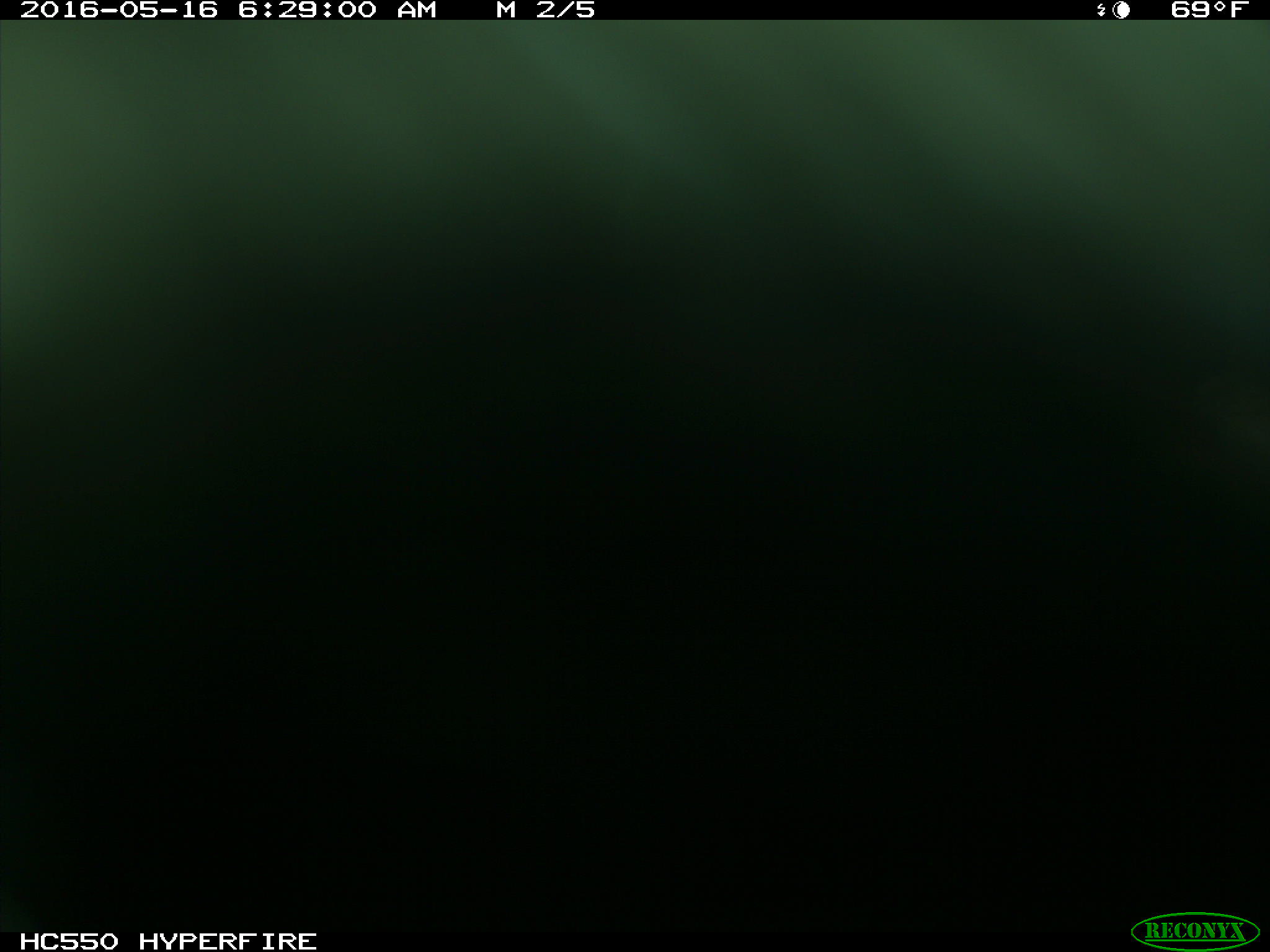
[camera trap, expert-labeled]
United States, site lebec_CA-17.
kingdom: Animalia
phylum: Chordata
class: Mammalia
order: Artiodactyla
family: Bovidae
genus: Bos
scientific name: Bos taurus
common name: domestic cow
Bos taurus (domestic cow).